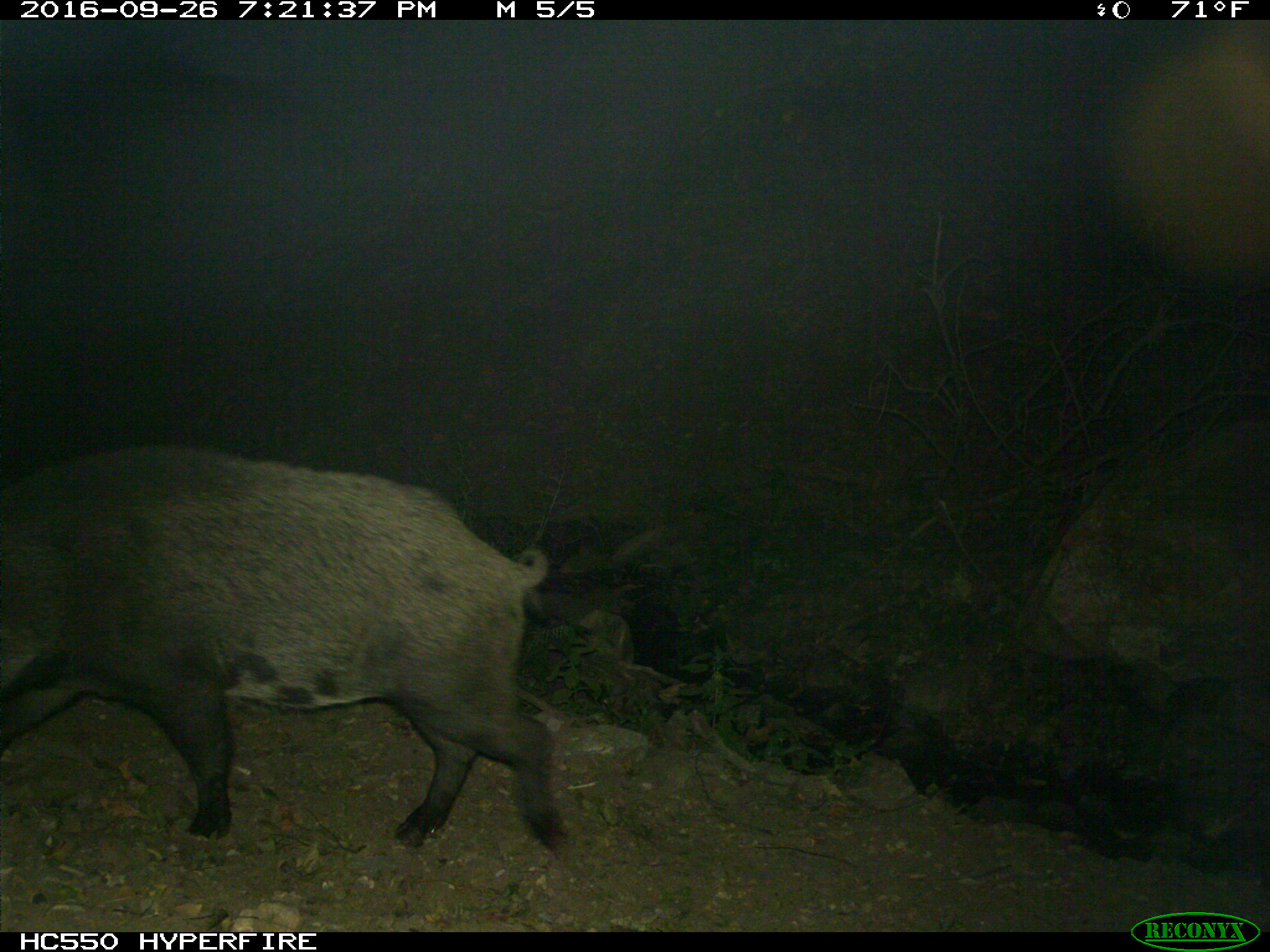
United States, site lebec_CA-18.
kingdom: Animalia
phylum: Chordata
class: Mammalia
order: Artiodactyla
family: Suidae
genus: Sus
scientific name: Sus scrofa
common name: wild boar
Sus scrofa (wild boar).